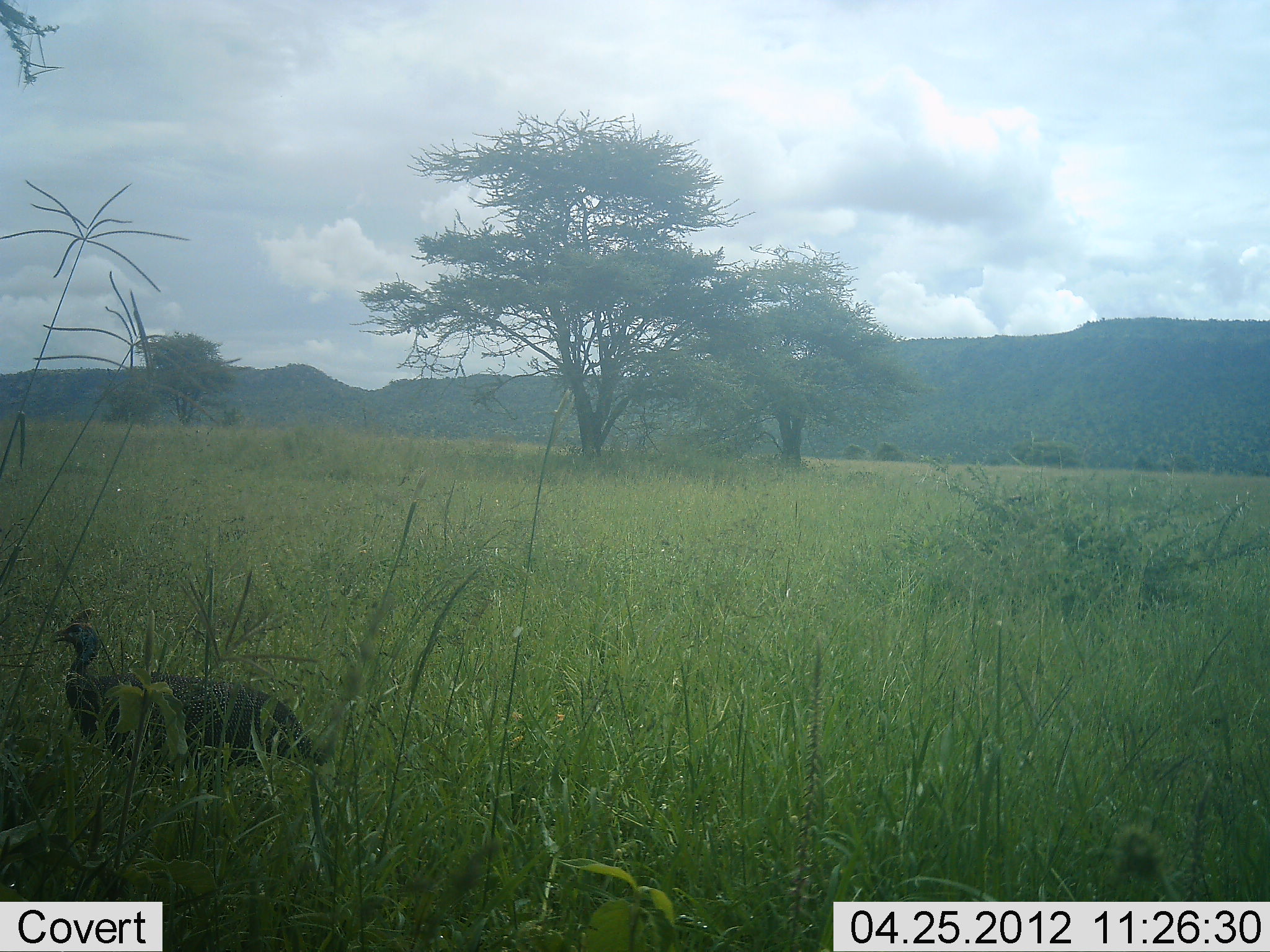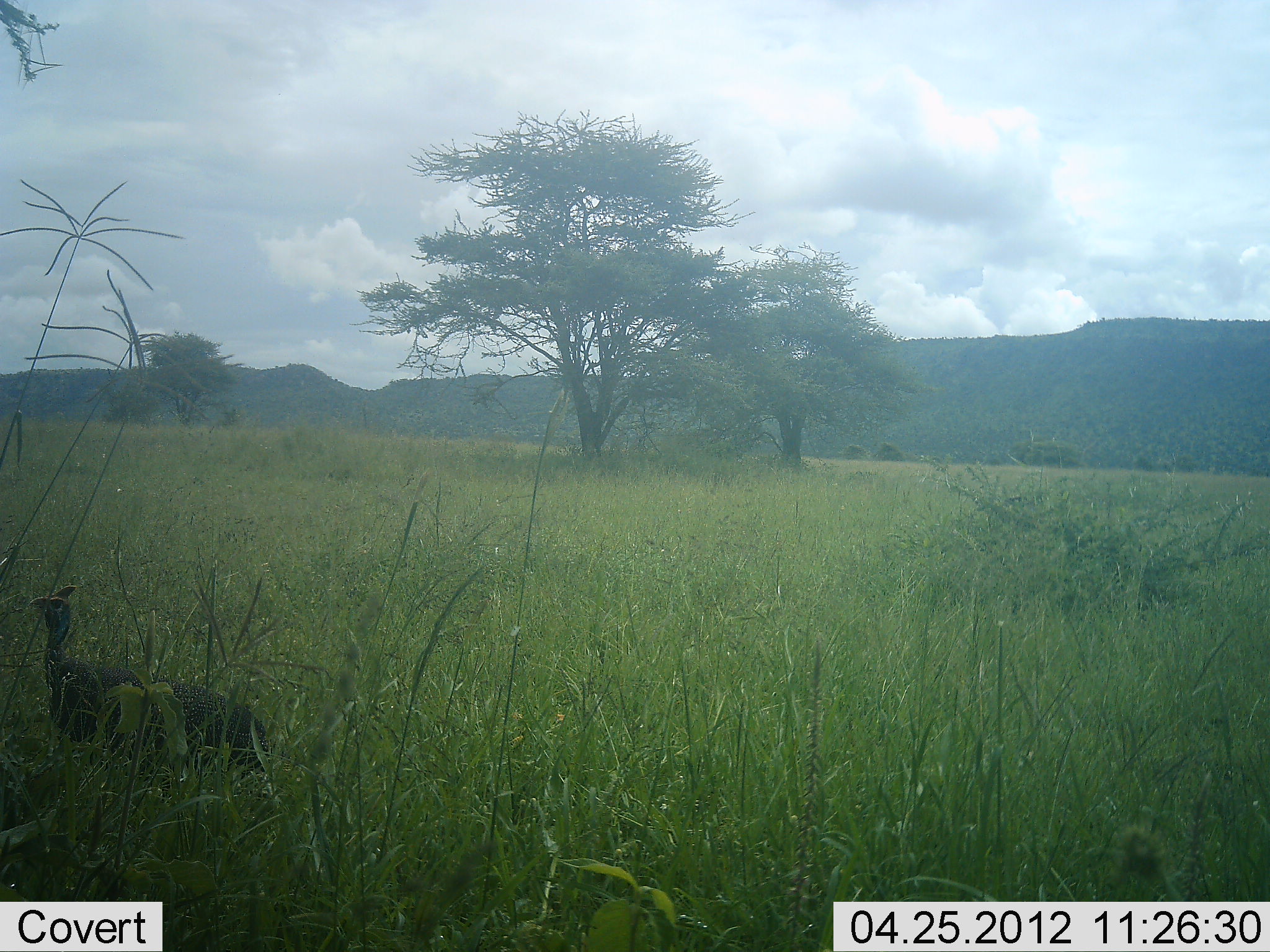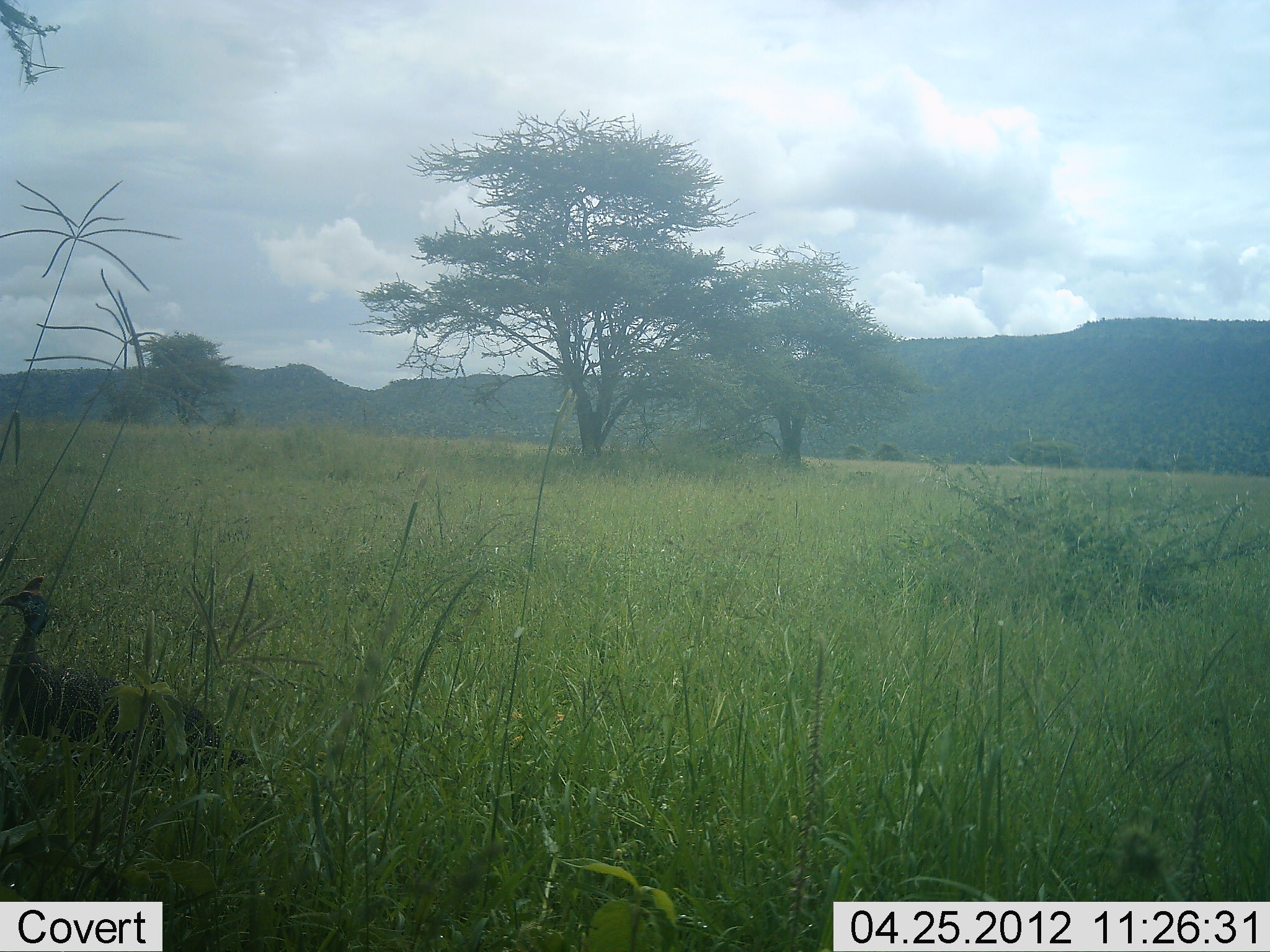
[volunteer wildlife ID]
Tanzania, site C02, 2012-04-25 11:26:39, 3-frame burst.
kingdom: Animalia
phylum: Chordata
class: Aves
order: Galliformes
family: Numididae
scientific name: Numididae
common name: guinea fowl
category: guineafowl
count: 1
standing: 21%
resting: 0%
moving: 83%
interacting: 0%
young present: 0%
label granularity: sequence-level